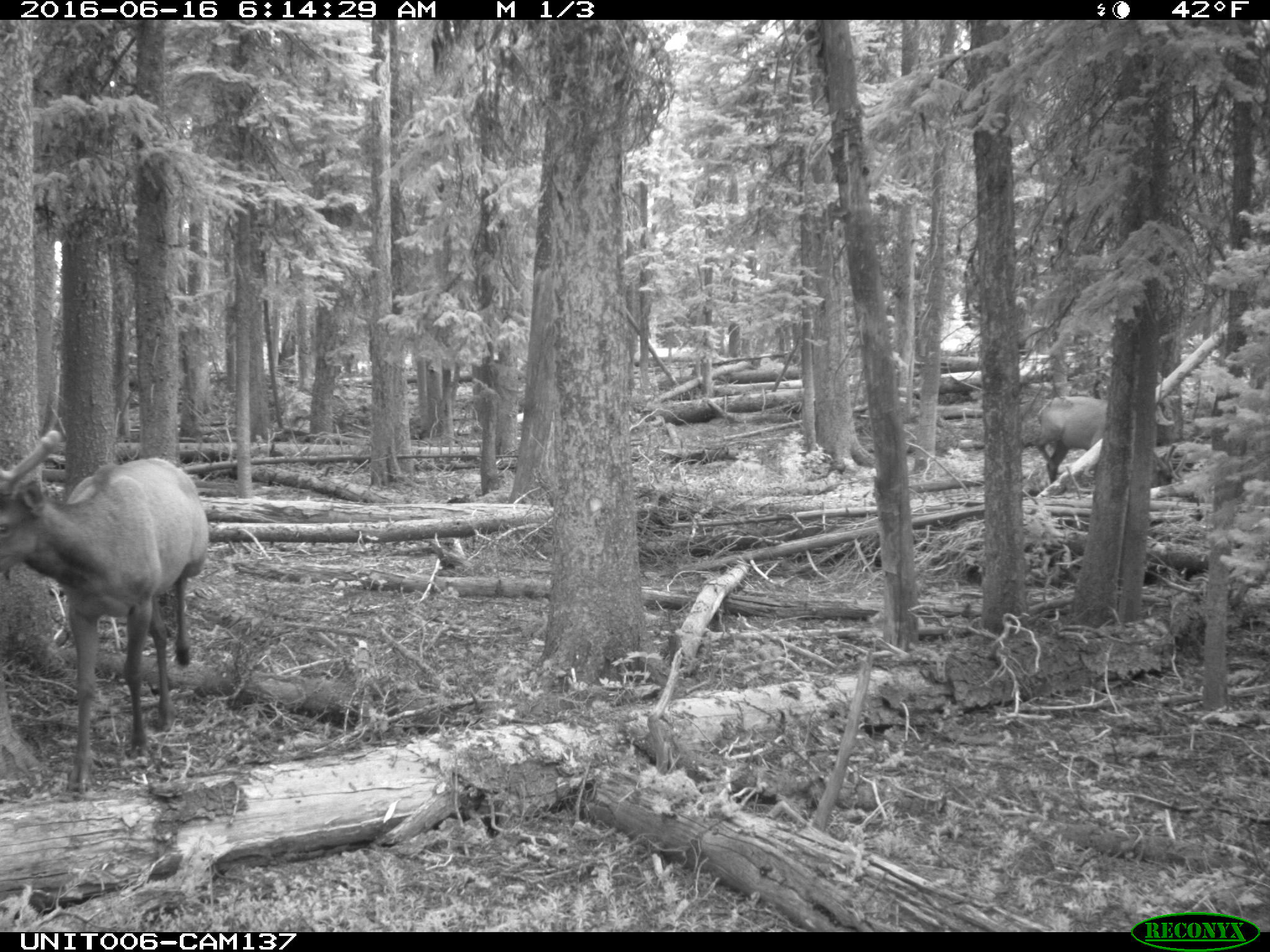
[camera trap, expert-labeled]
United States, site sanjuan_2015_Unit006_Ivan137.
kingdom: Animalia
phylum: Chordata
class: Mammalia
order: Artiodactyla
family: Cervidae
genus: Cervus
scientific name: Cervus elaphus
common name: red deer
Cervus elaphus (red deer).